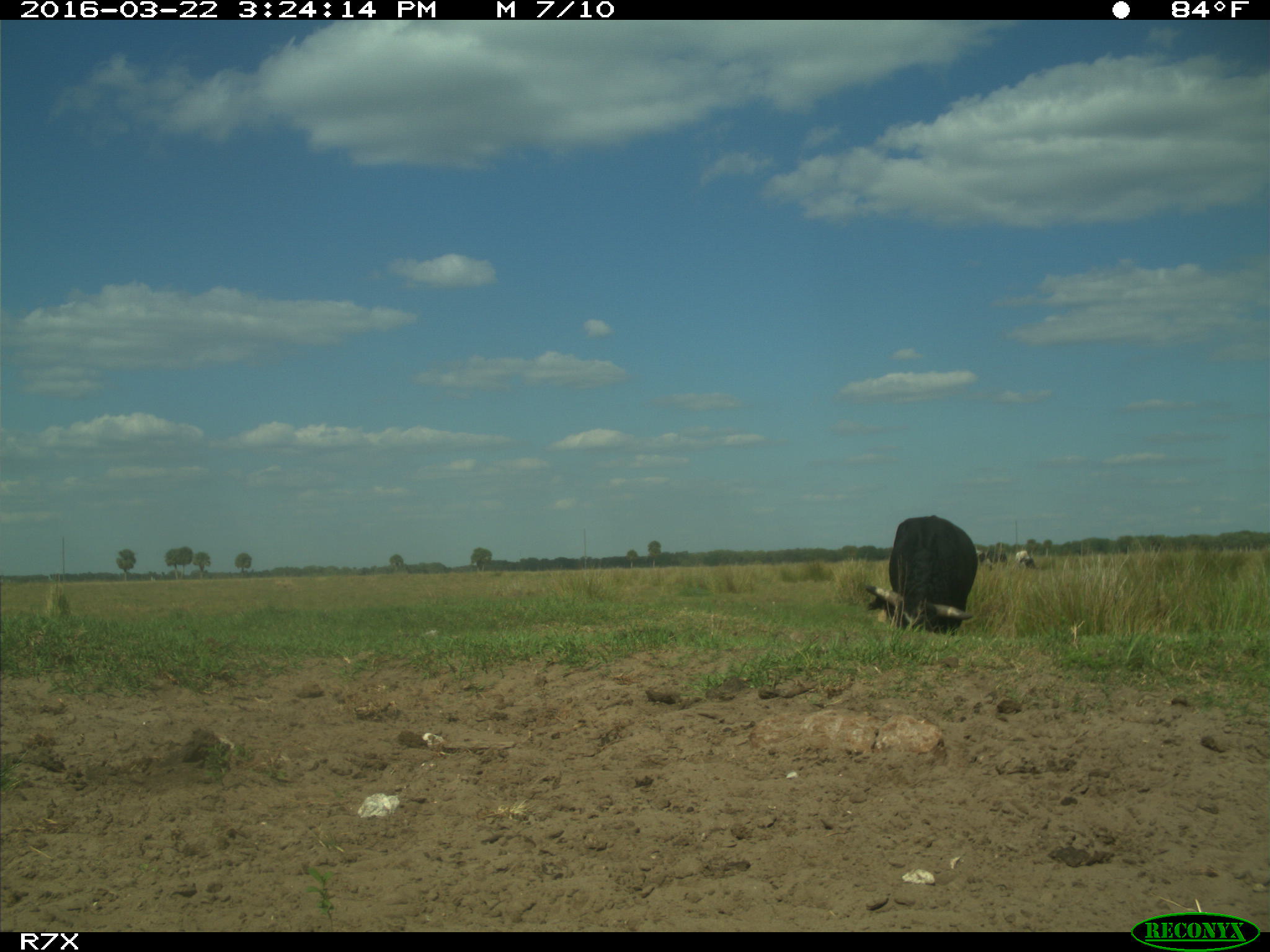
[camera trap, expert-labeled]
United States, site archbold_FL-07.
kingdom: Animalia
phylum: Chordata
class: Mammalia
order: Artiodactyla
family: Bovidae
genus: Bos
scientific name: Bos taurus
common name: domestic cow